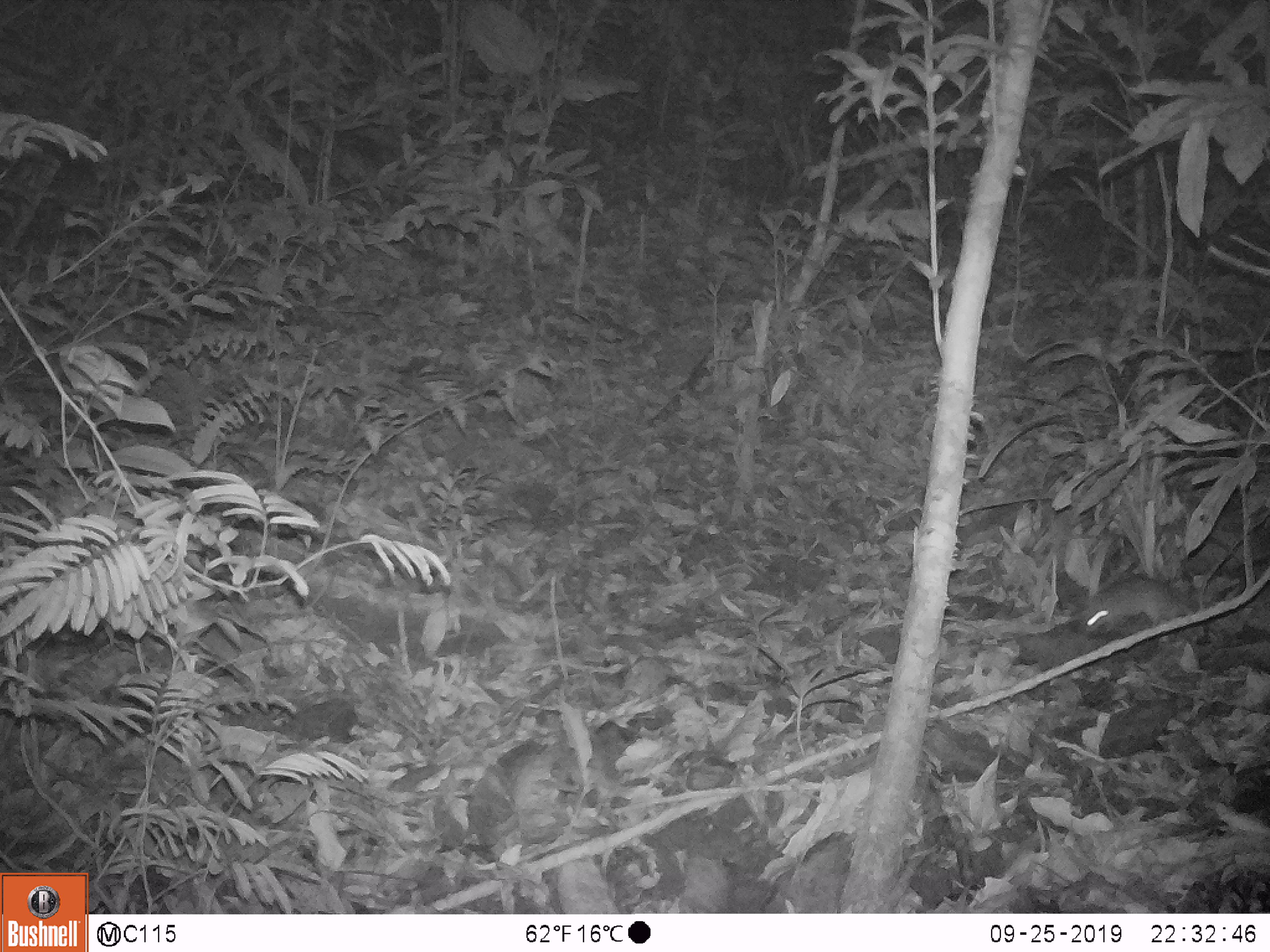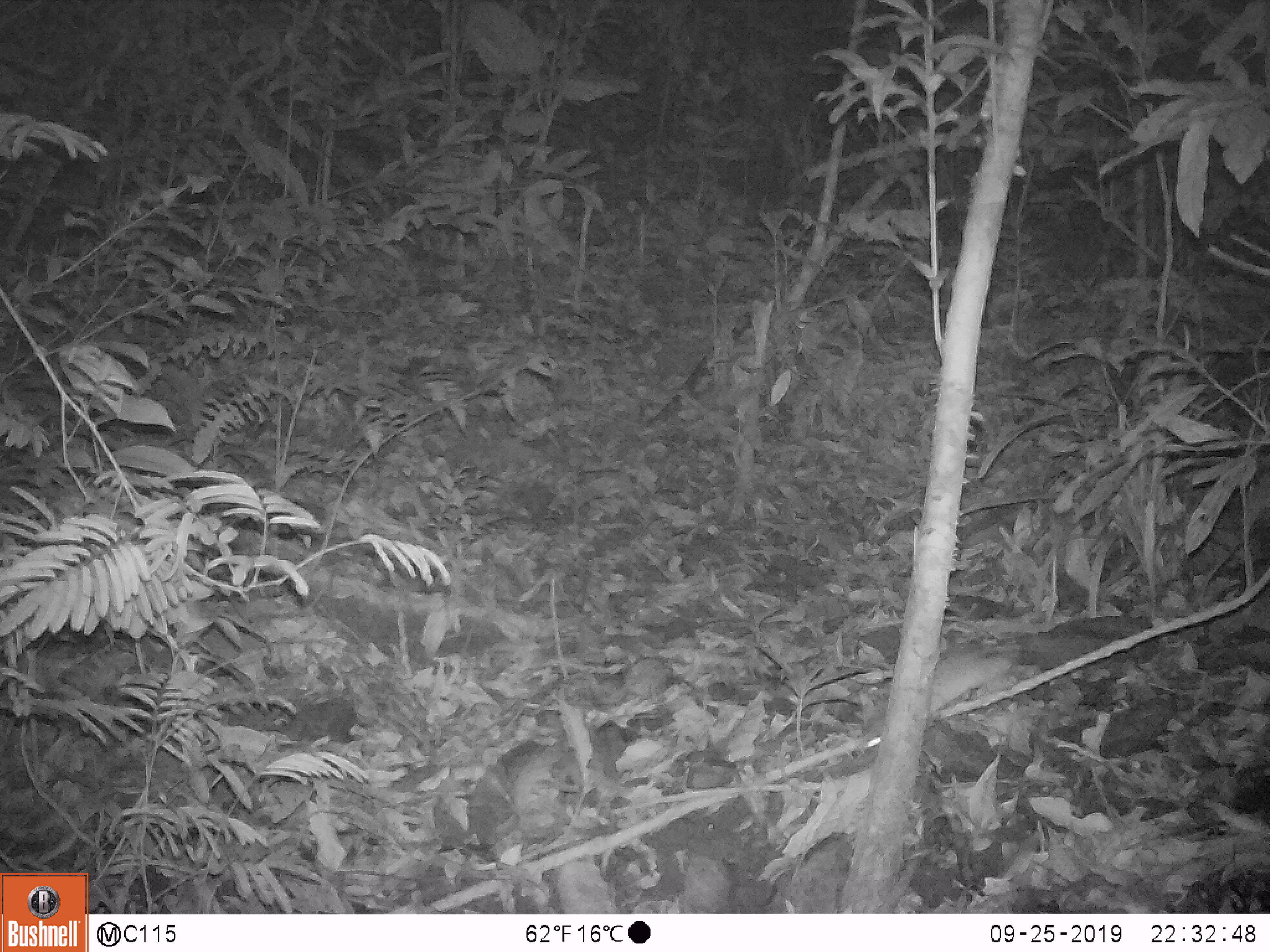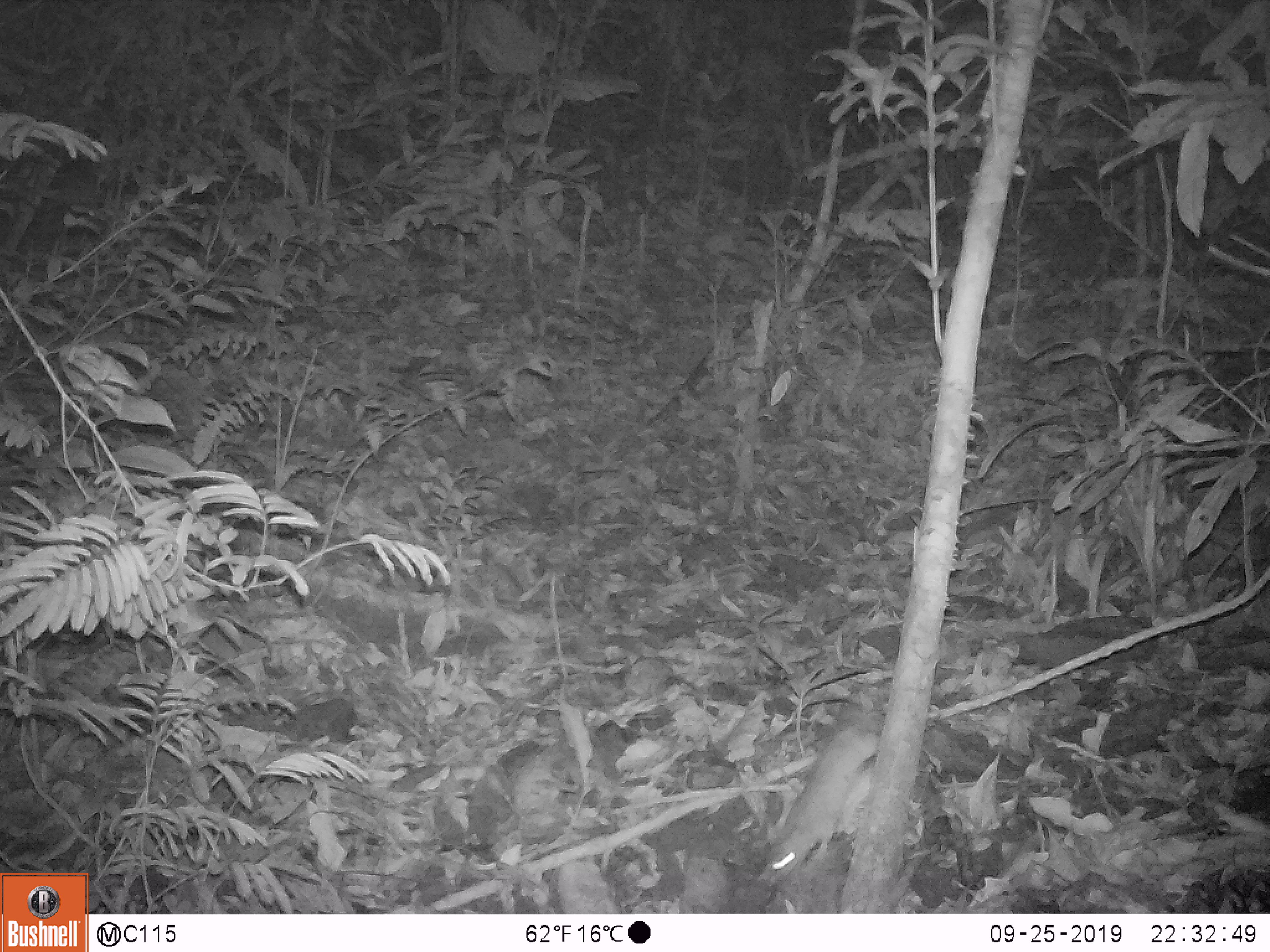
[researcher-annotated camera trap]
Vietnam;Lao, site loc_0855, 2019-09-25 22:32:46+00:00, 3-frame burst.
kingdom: Animalia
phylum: Chordata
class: Mammalia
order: Rodentia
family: Muridae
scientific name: Muridae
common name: old-world mice and rats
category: unidentified murid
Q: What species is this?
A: Unidentified murid (old-world mice and rats) (Muridae).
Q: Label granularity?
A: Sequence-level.